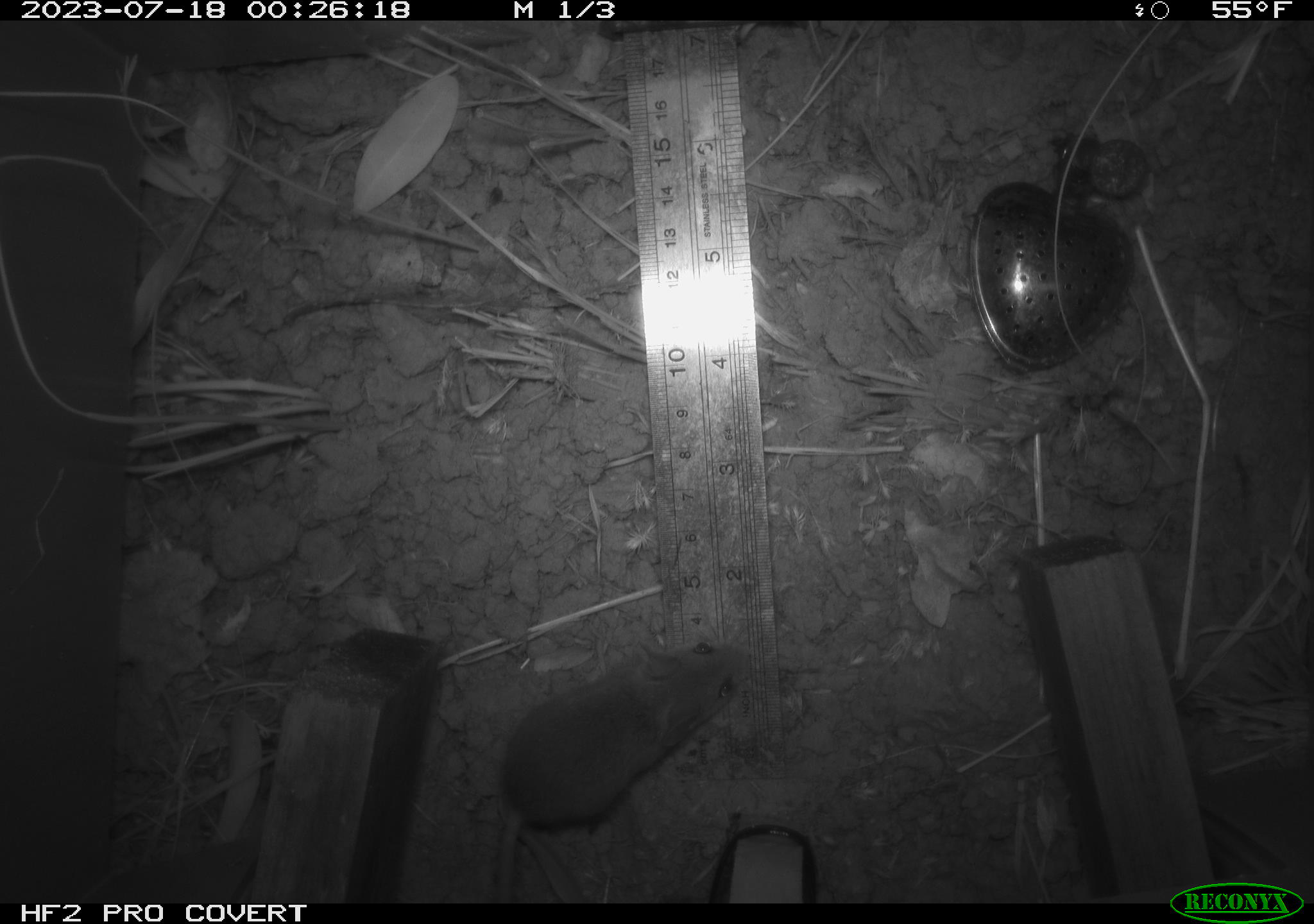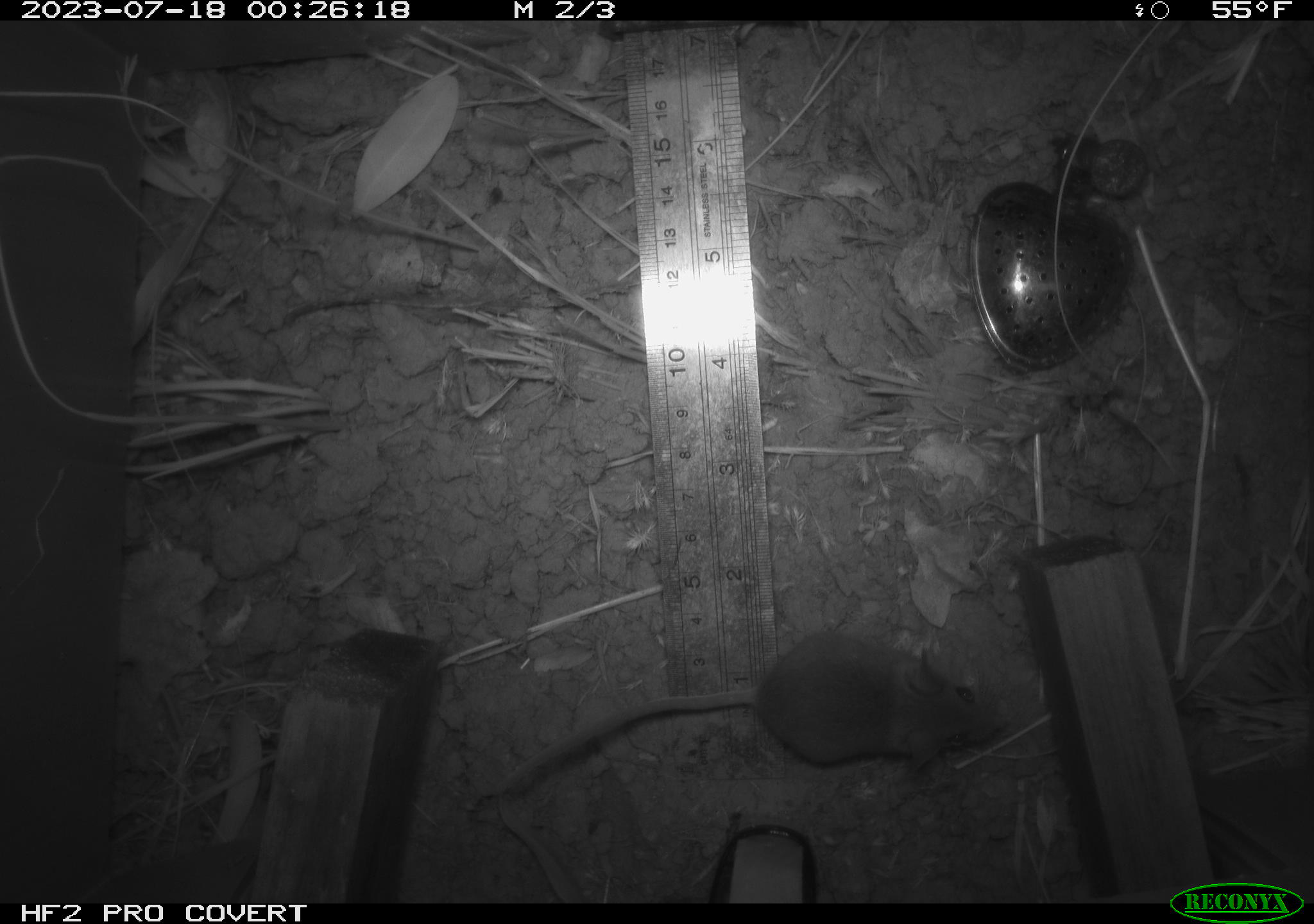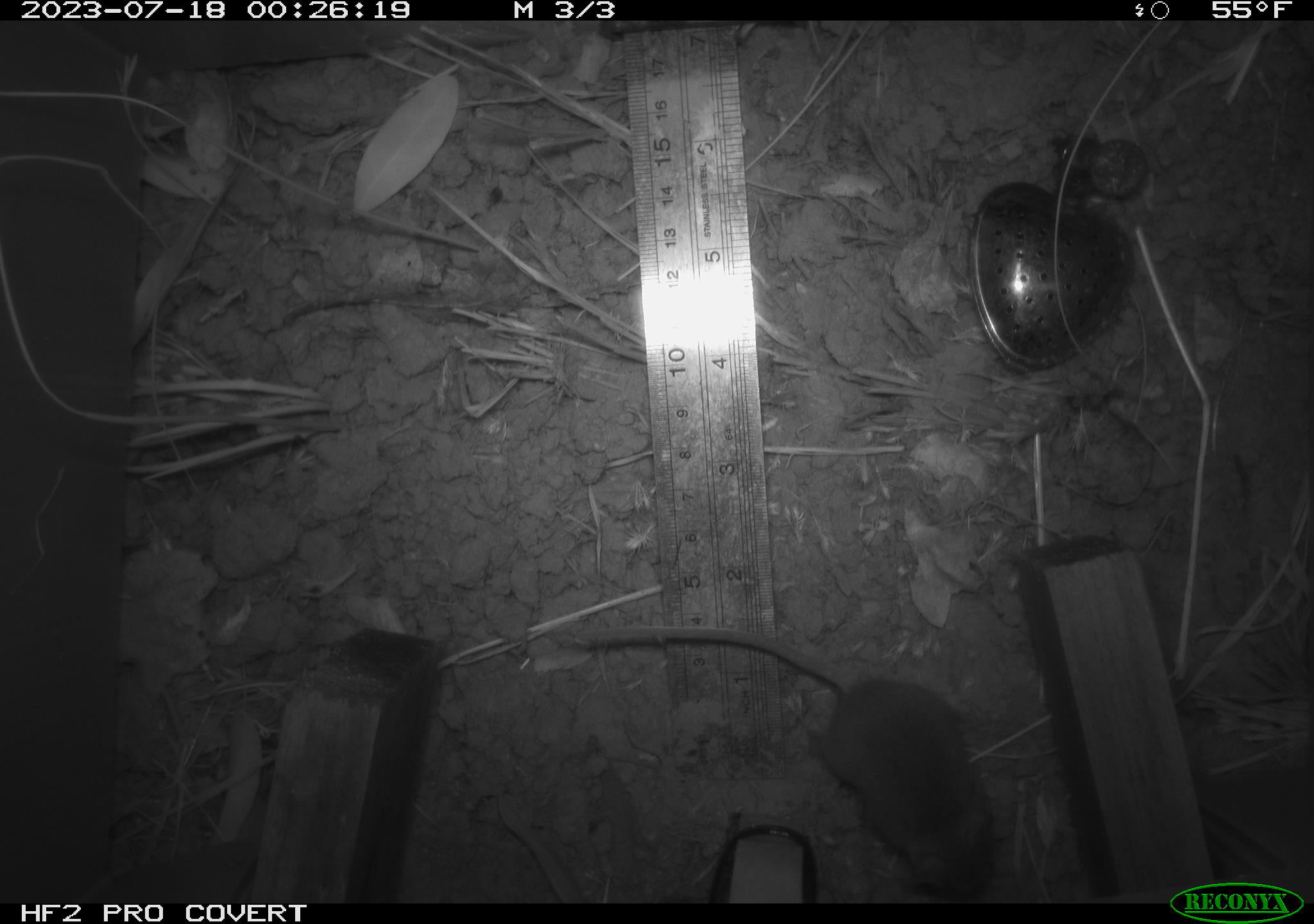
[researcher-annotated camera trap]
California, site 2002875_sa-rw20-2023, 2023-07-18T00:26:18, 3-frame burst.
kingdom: Animalia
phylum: Chordata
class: Mammalia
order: Rodentia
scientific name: Rodentia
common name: mouse species